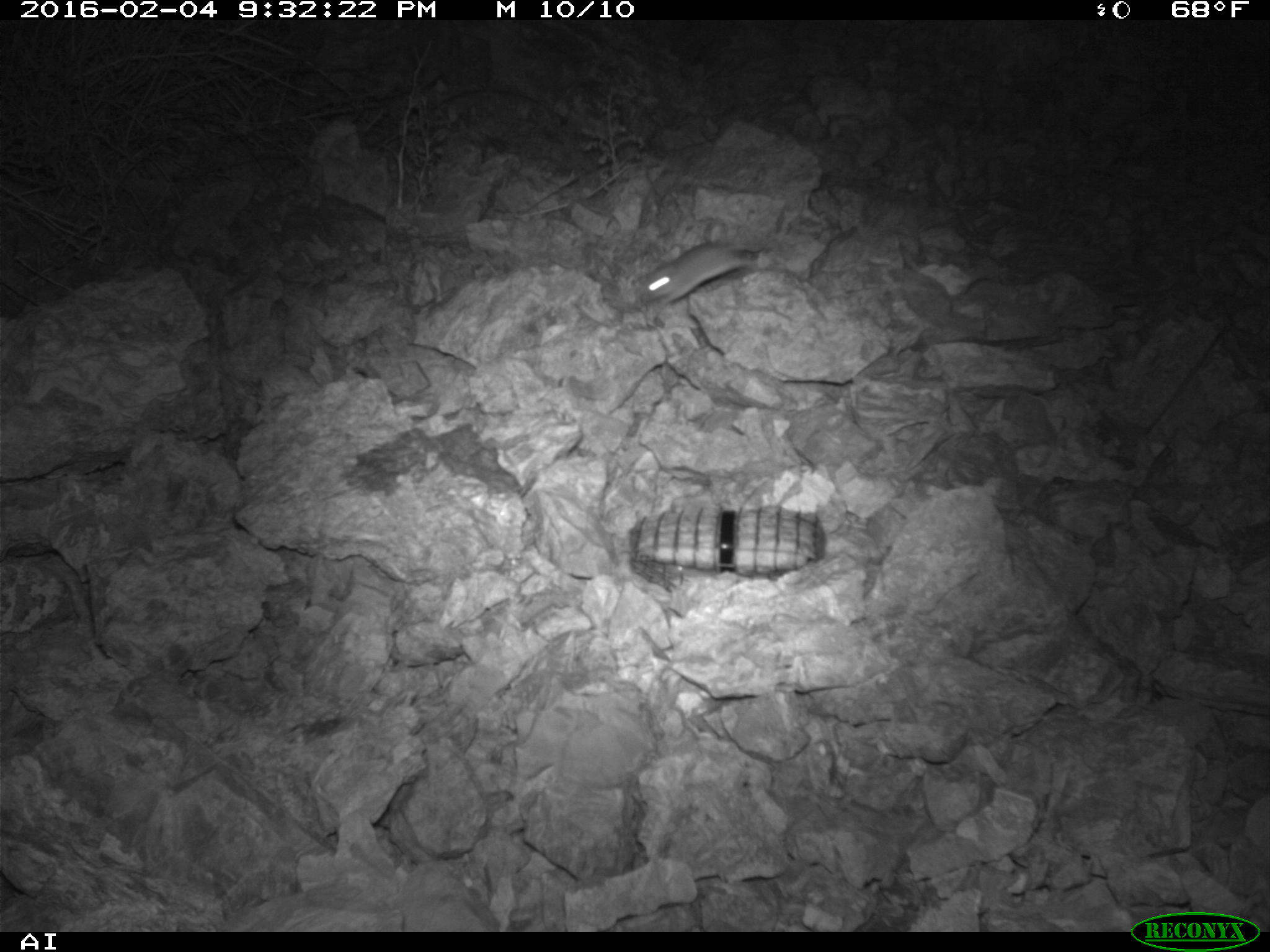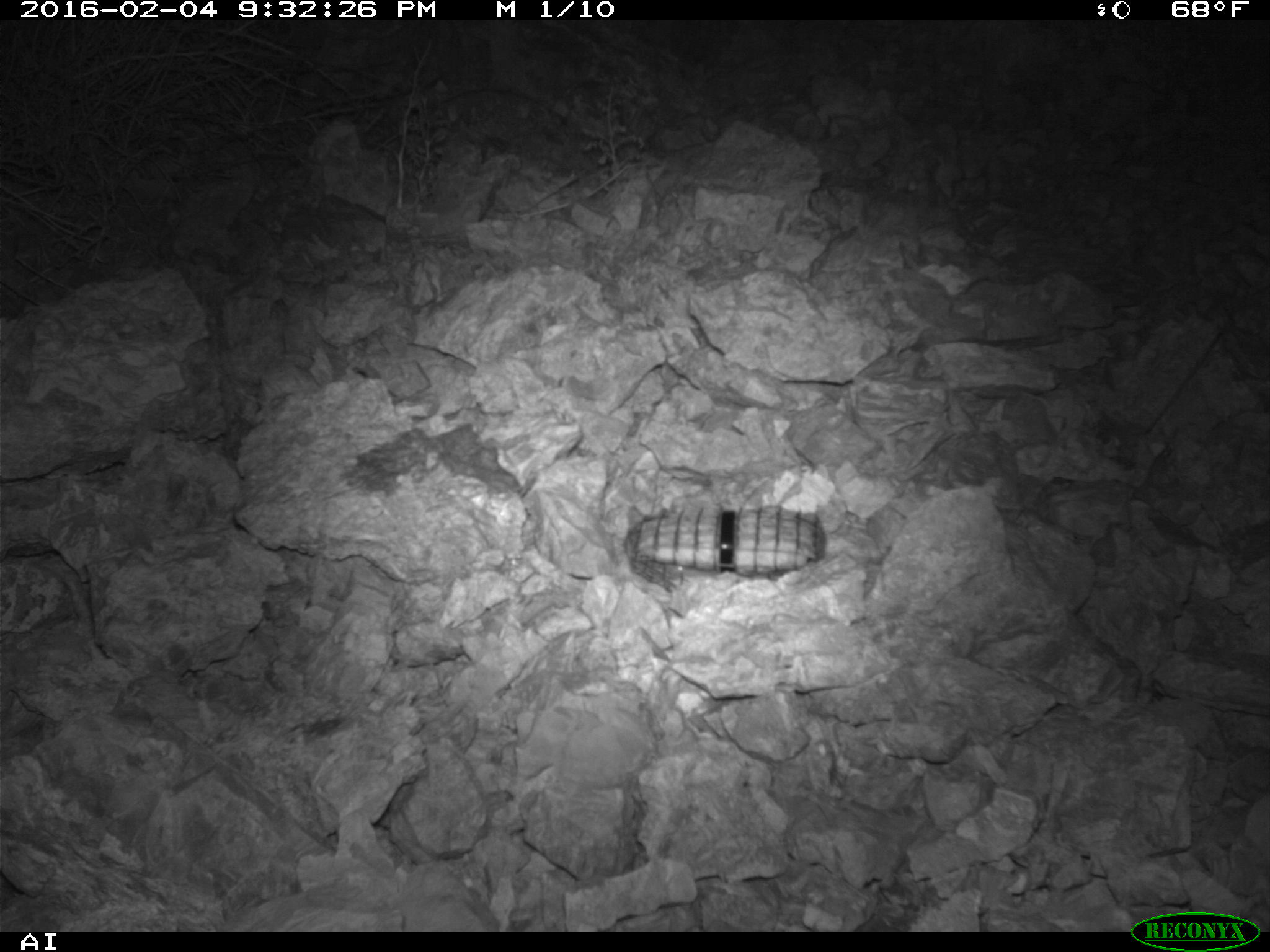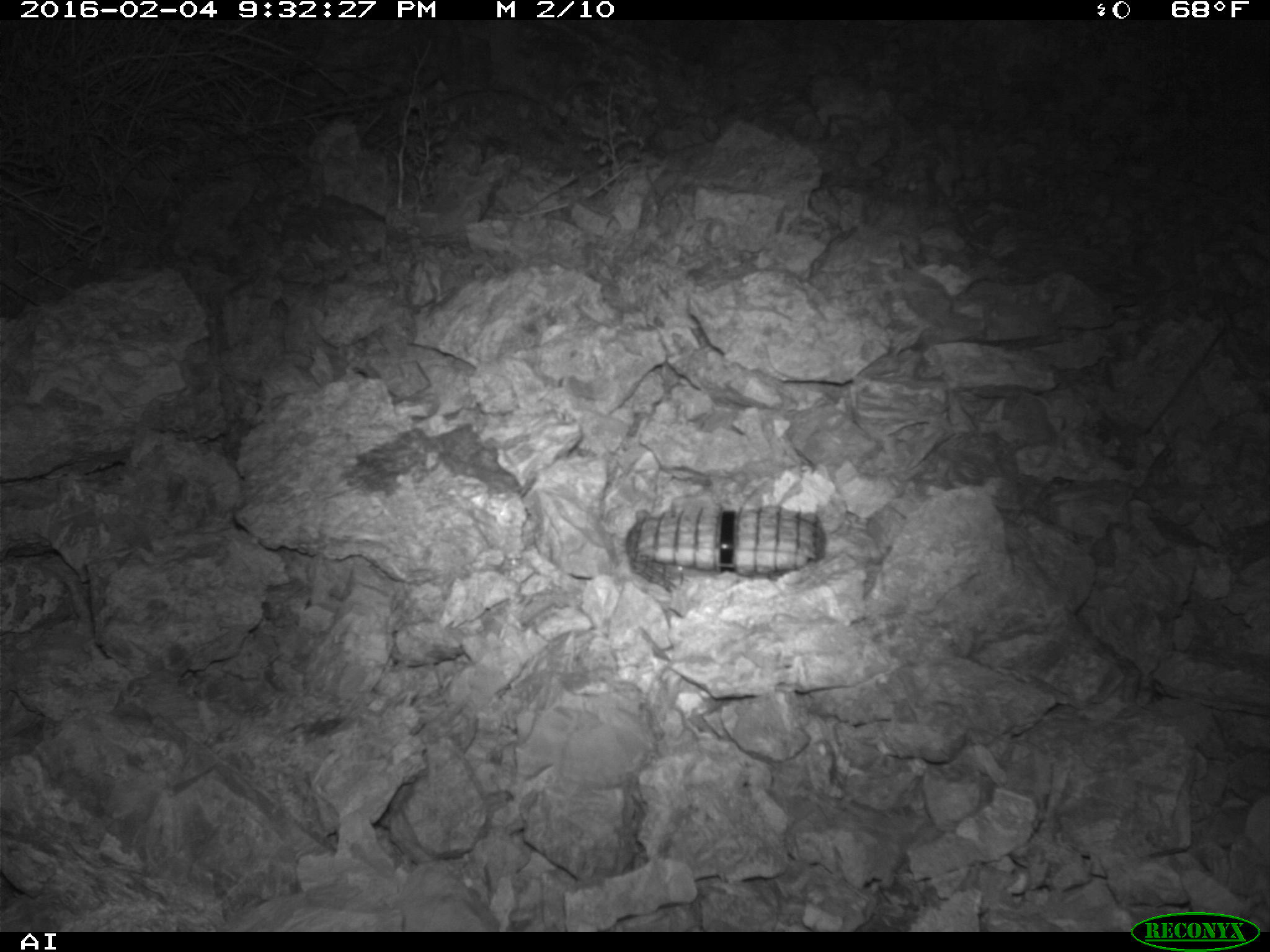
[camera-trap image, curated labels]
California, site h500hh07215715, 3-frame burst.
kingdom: Animalia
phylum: Chordata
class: Mammalia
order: Rodentia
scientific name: Rodentia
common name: rodent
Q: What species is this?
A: Rodent (Rodentia).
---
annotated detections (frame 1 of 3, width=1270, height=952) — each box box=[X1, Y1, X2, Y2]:
rodent: box=[642, 242, 757, 301]